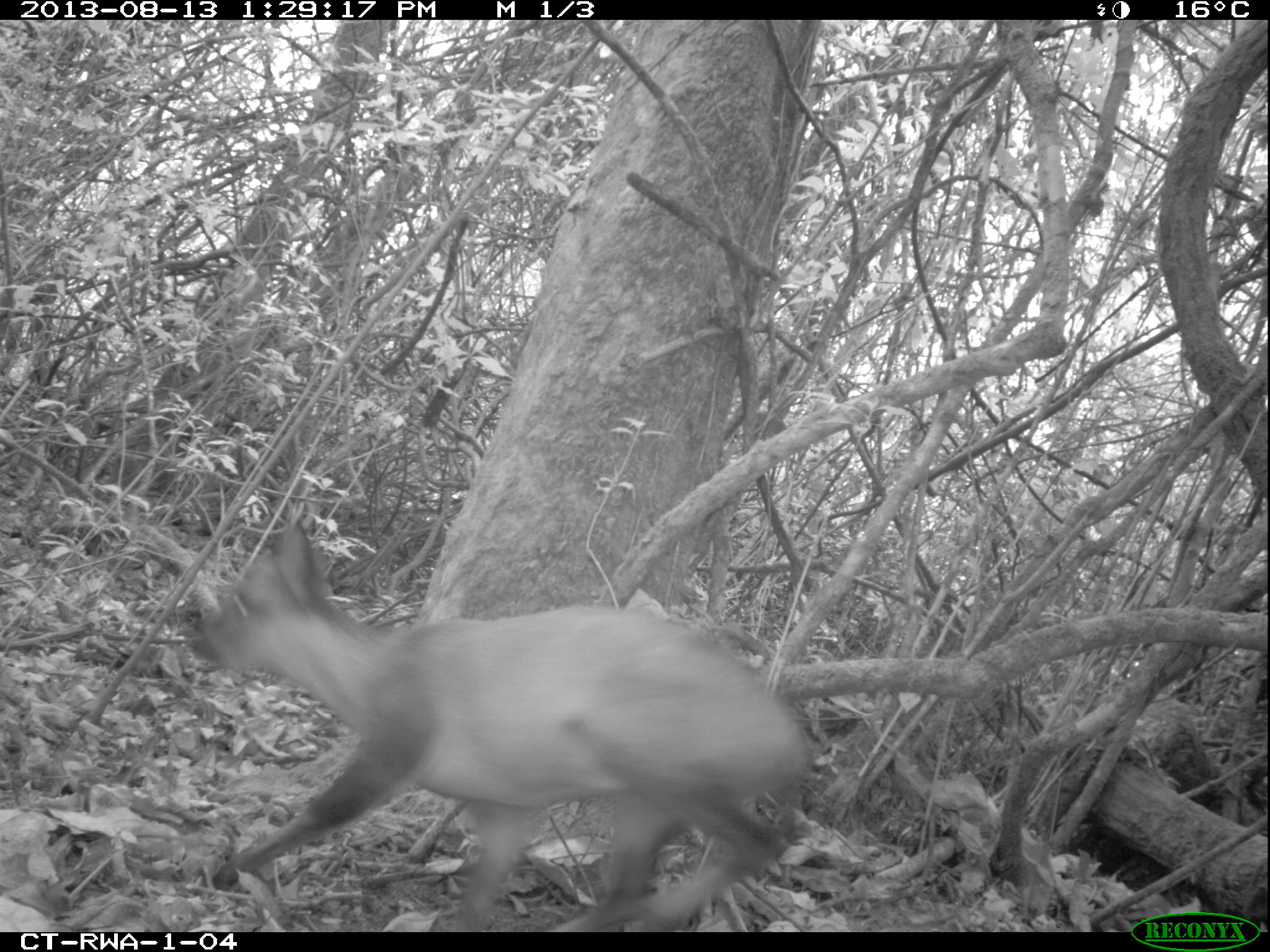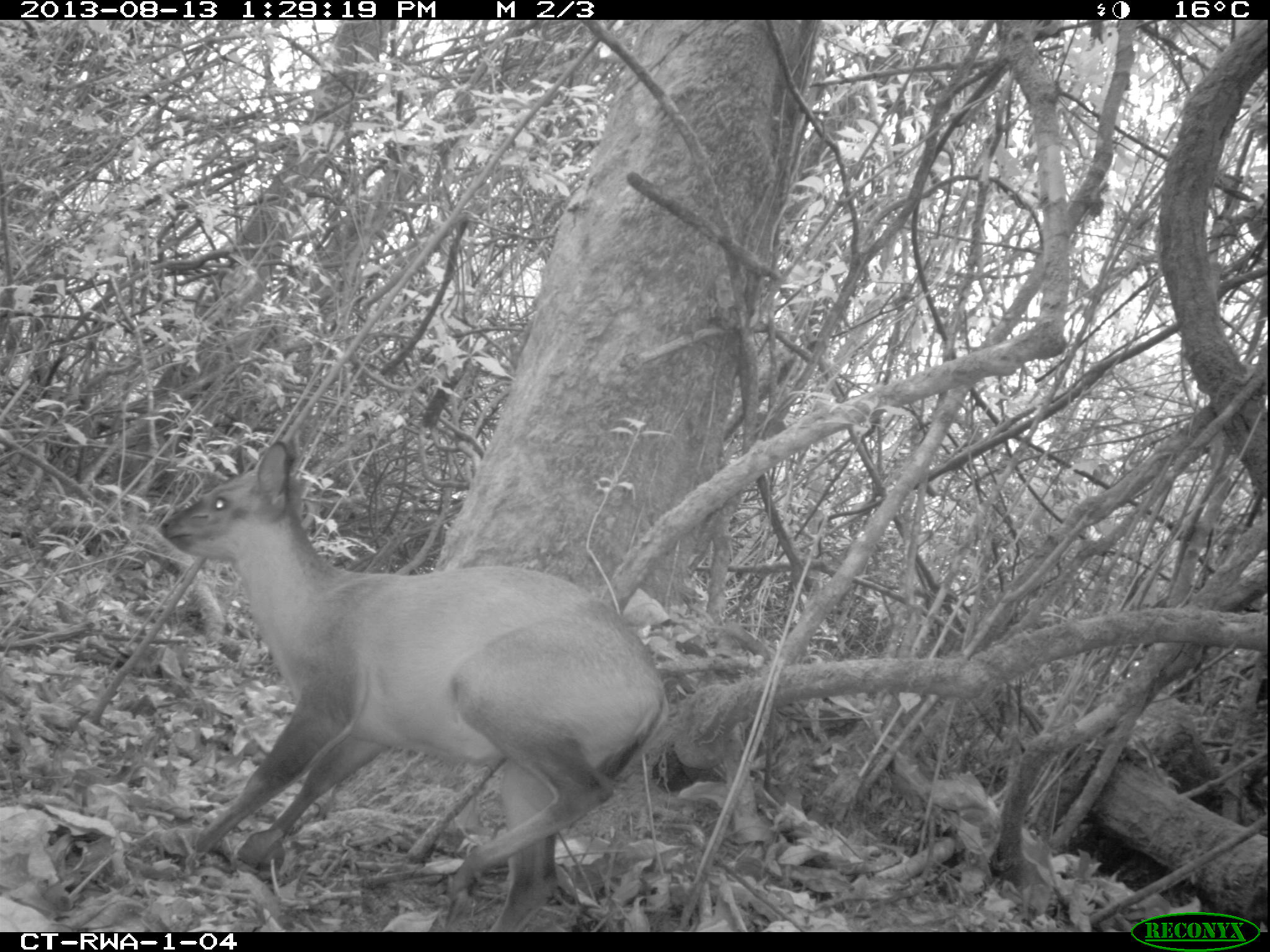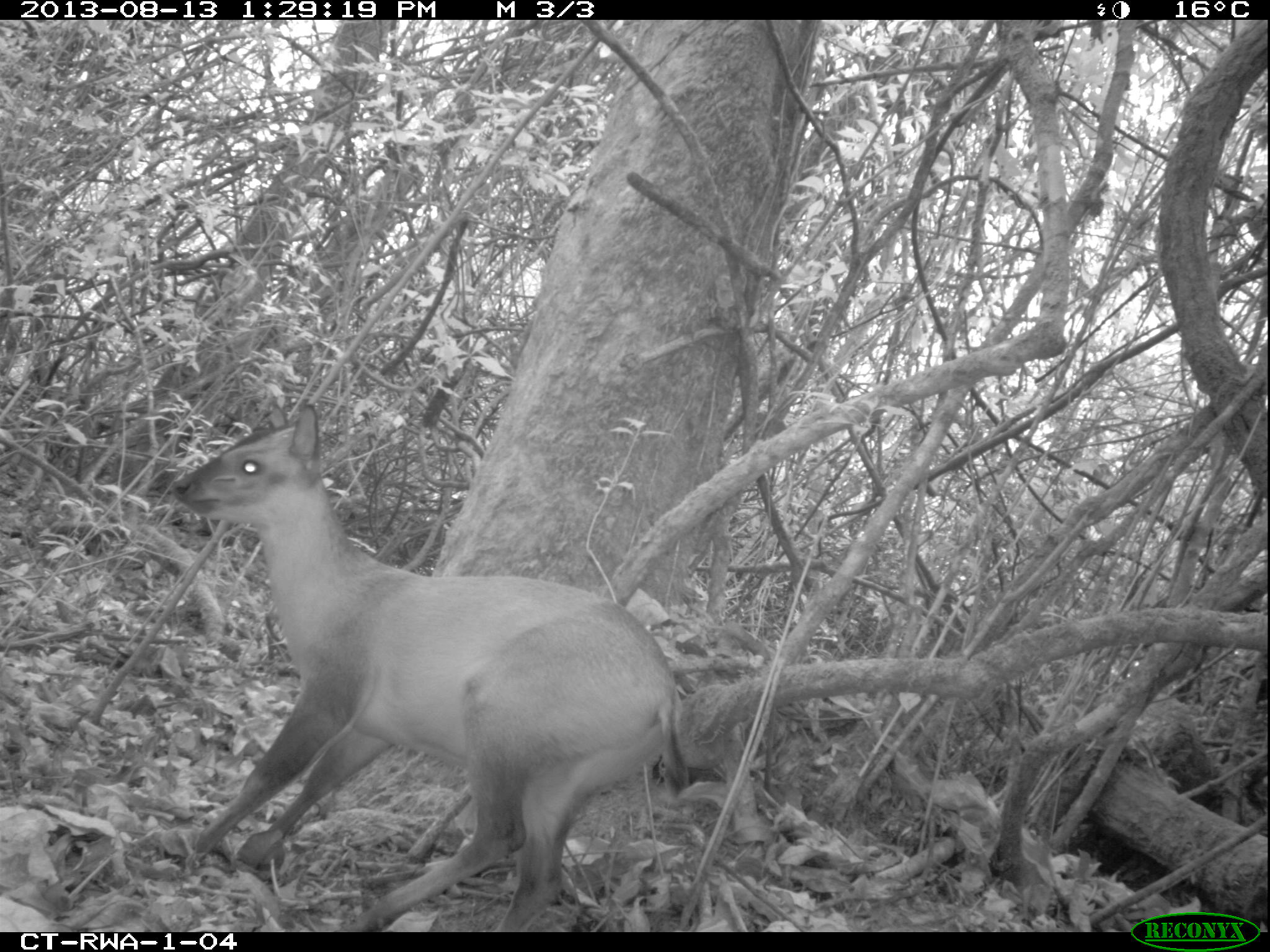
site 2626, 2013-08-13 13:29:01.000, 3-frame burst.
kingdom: Animalia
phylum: Chordata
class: Mammalia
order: Artiodactyla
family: Bovidae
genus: Cephalophus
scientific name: Cephalophus nigrifrons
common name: black-fronted duiker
Cephalophus nigrifrons (black-fronted duiker), count 1.